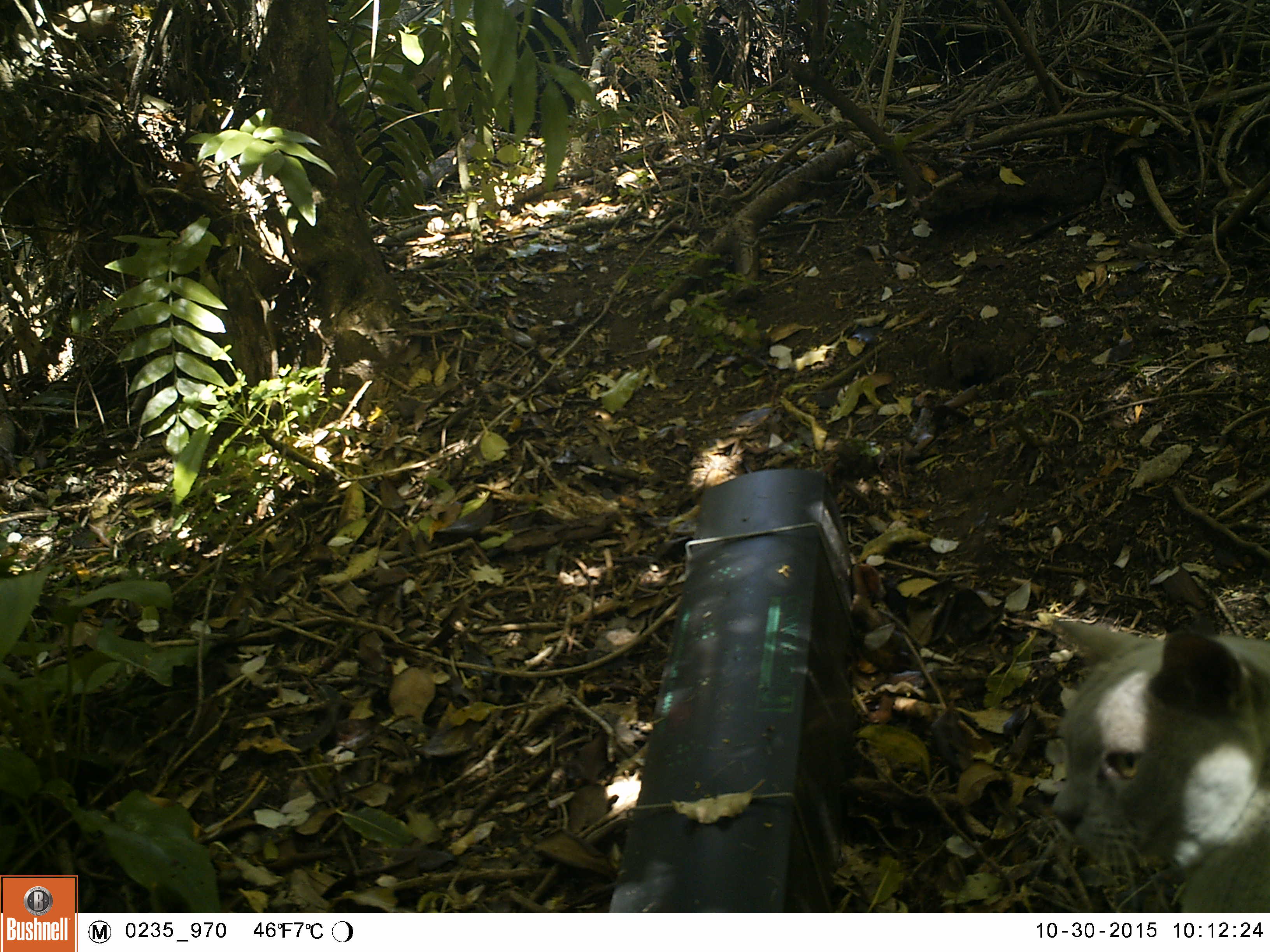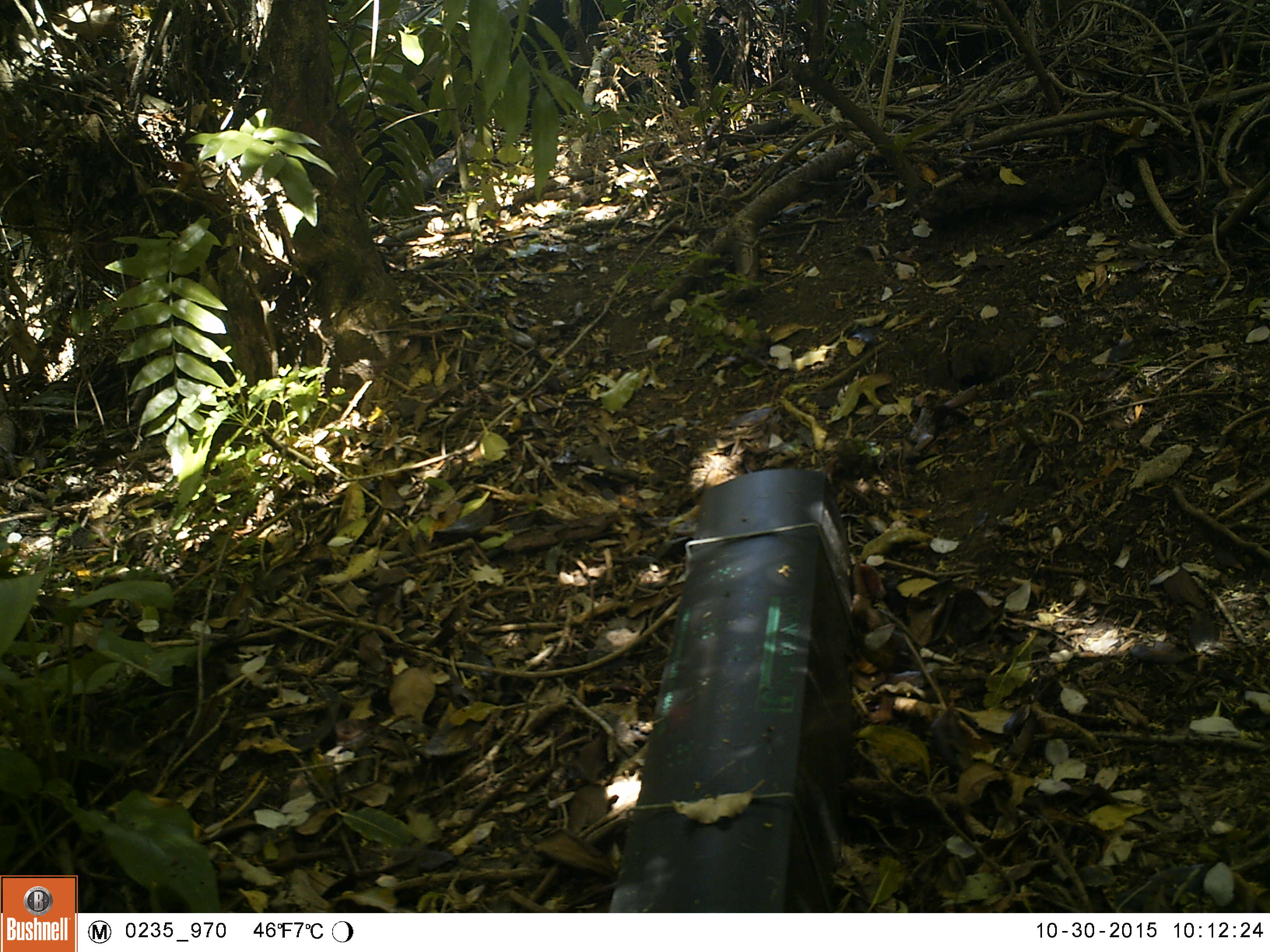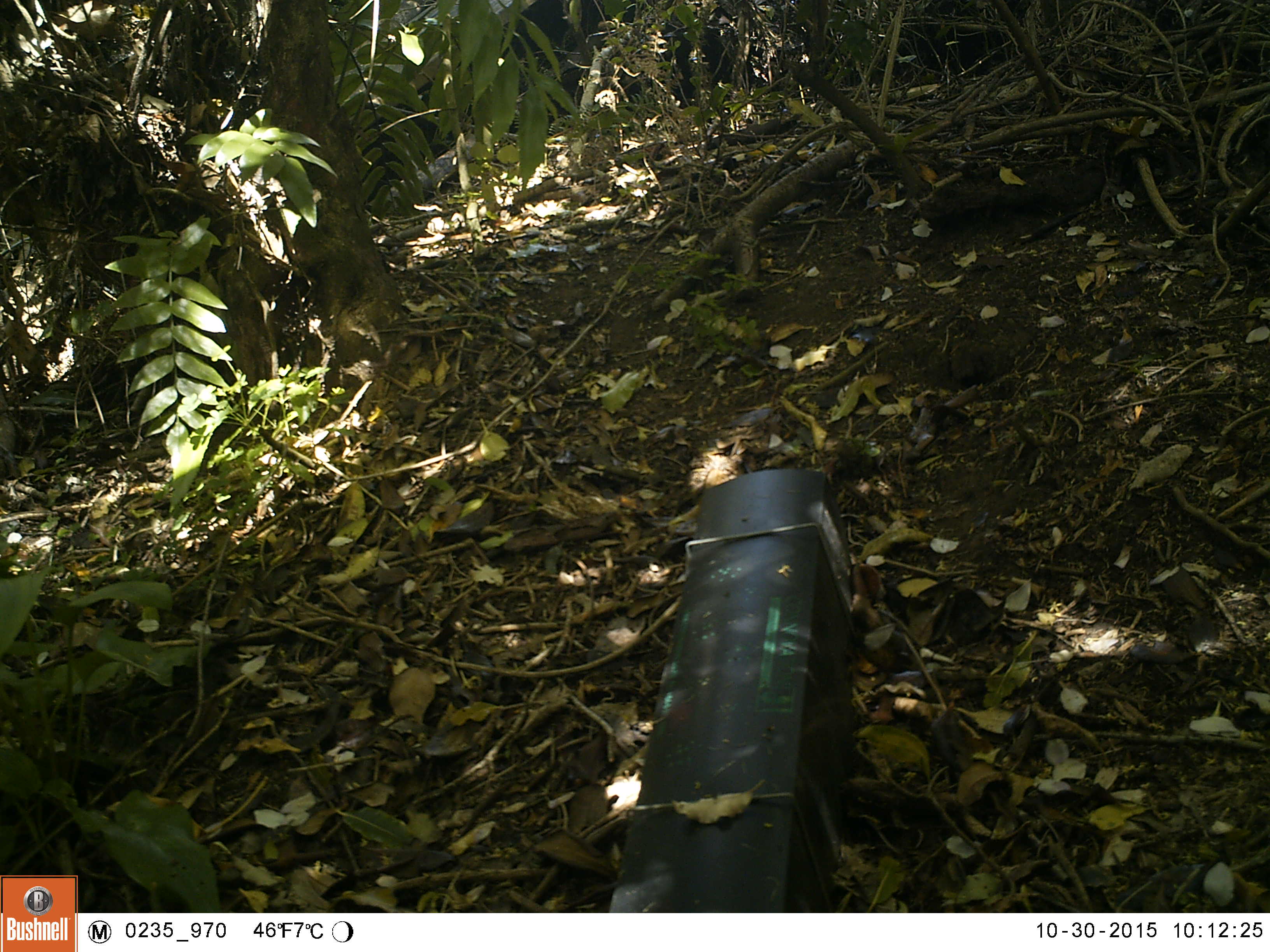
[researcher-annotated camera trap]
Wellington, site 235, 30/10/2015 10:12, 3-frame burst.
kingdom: Animalia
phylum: Chordata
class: Mammalia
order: Carnivora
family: Felidae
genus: Felis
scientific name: Felis catus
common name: cat